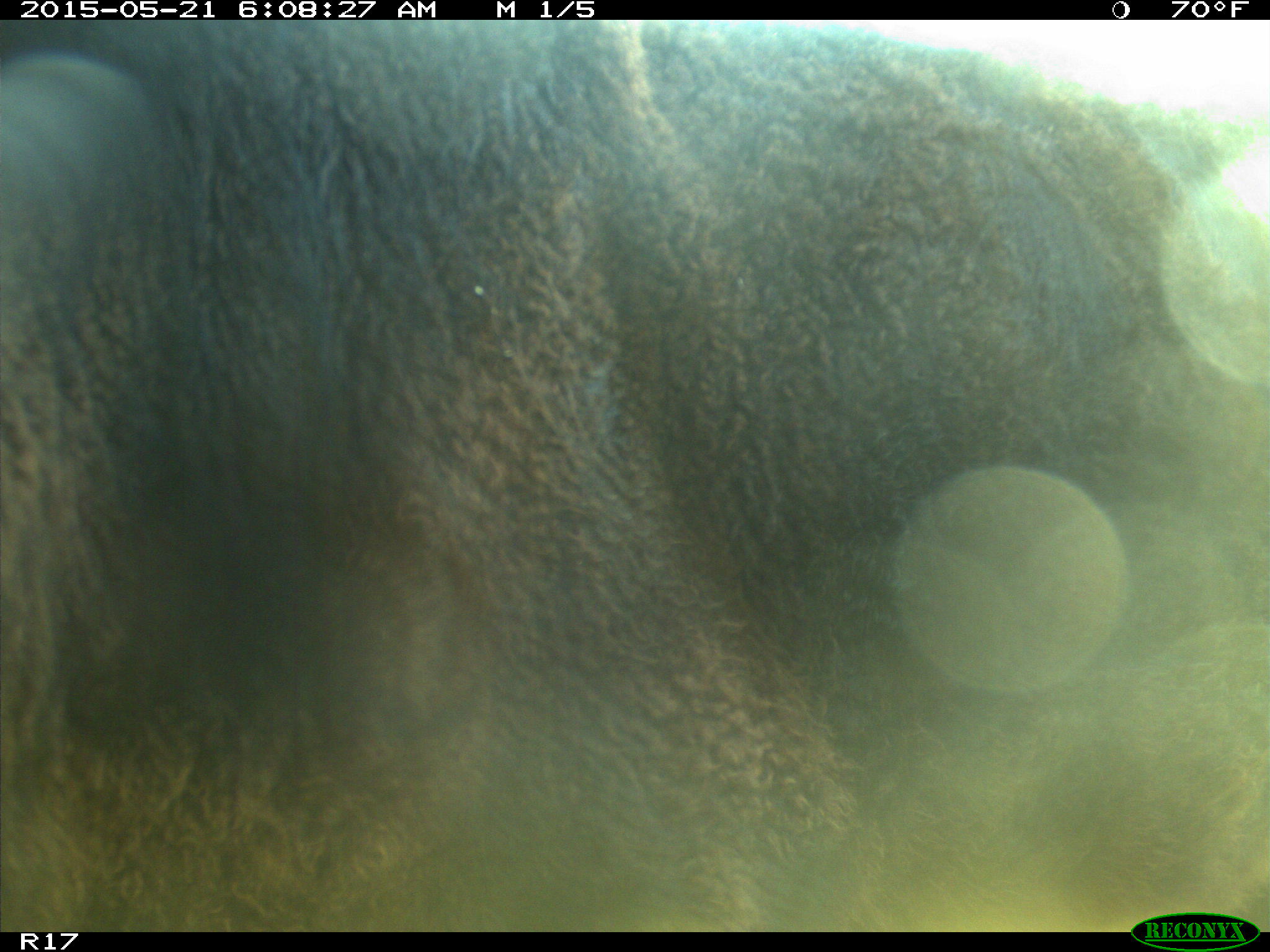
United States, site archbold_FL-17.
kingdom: Animalia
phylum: Chordata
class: Mammalia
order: Artiodactyla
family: Bovidae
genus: Bos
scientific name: Bos taurus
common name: domestic cow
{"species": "Bos taurus (domestic cow)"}